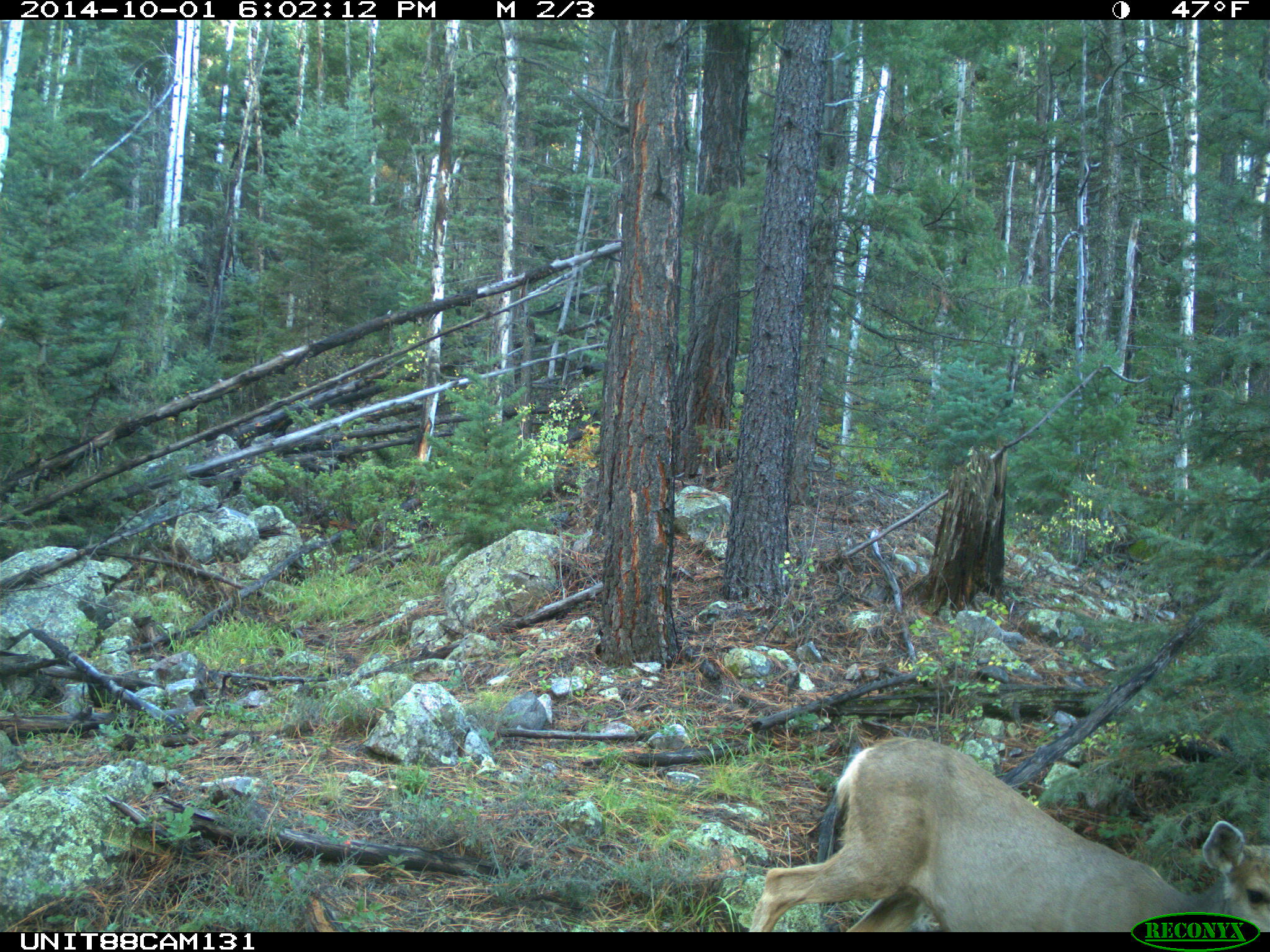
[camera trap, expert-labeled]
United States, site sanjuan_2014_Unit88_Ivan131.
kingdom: Animalia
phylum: Chordata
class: Mammalia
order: Artiodactyla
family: Cervidae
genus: Odocoileus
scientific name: Odocoileus hemionus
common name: mule deer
Odocoileus hemionus (mule deer).